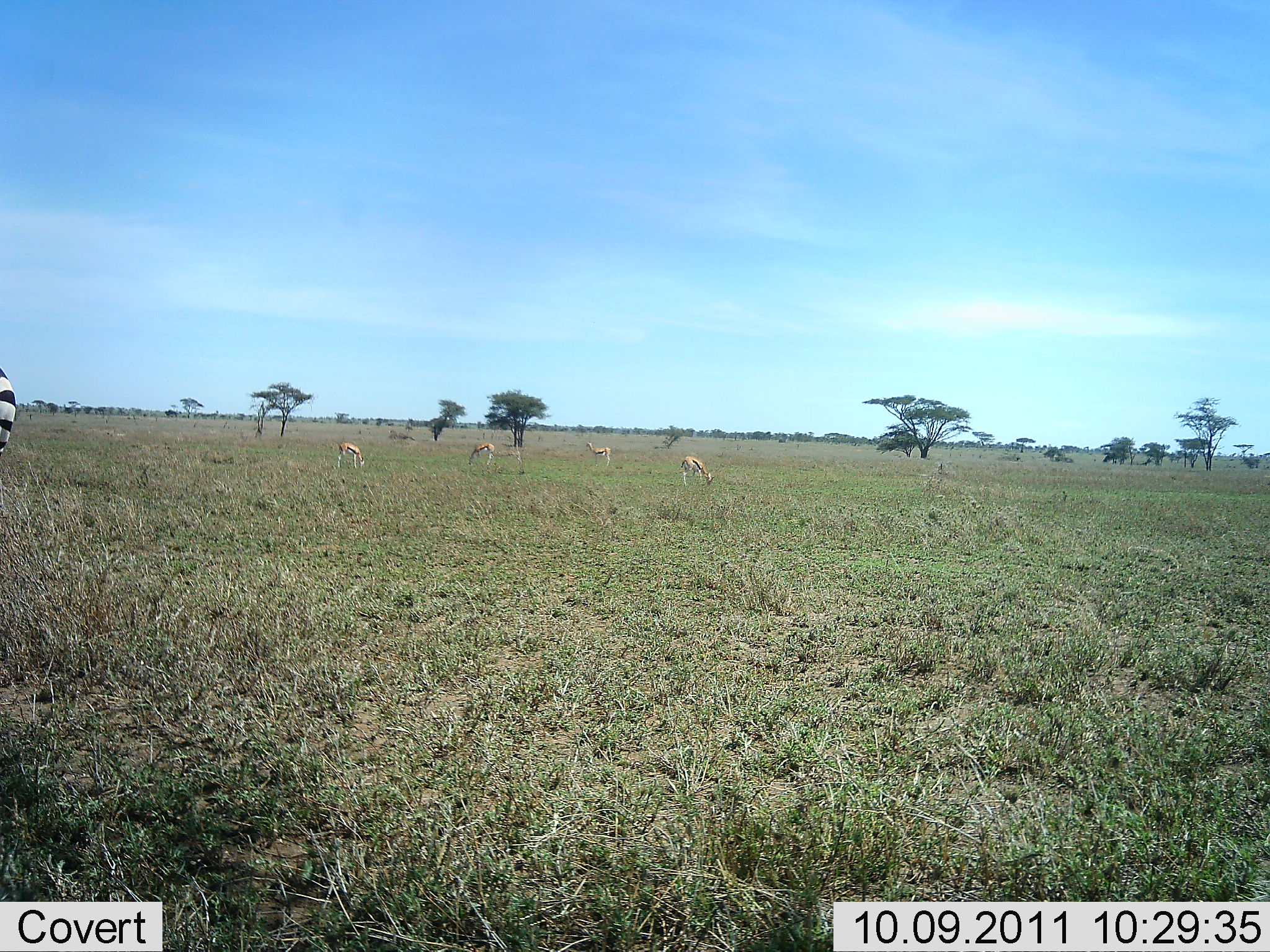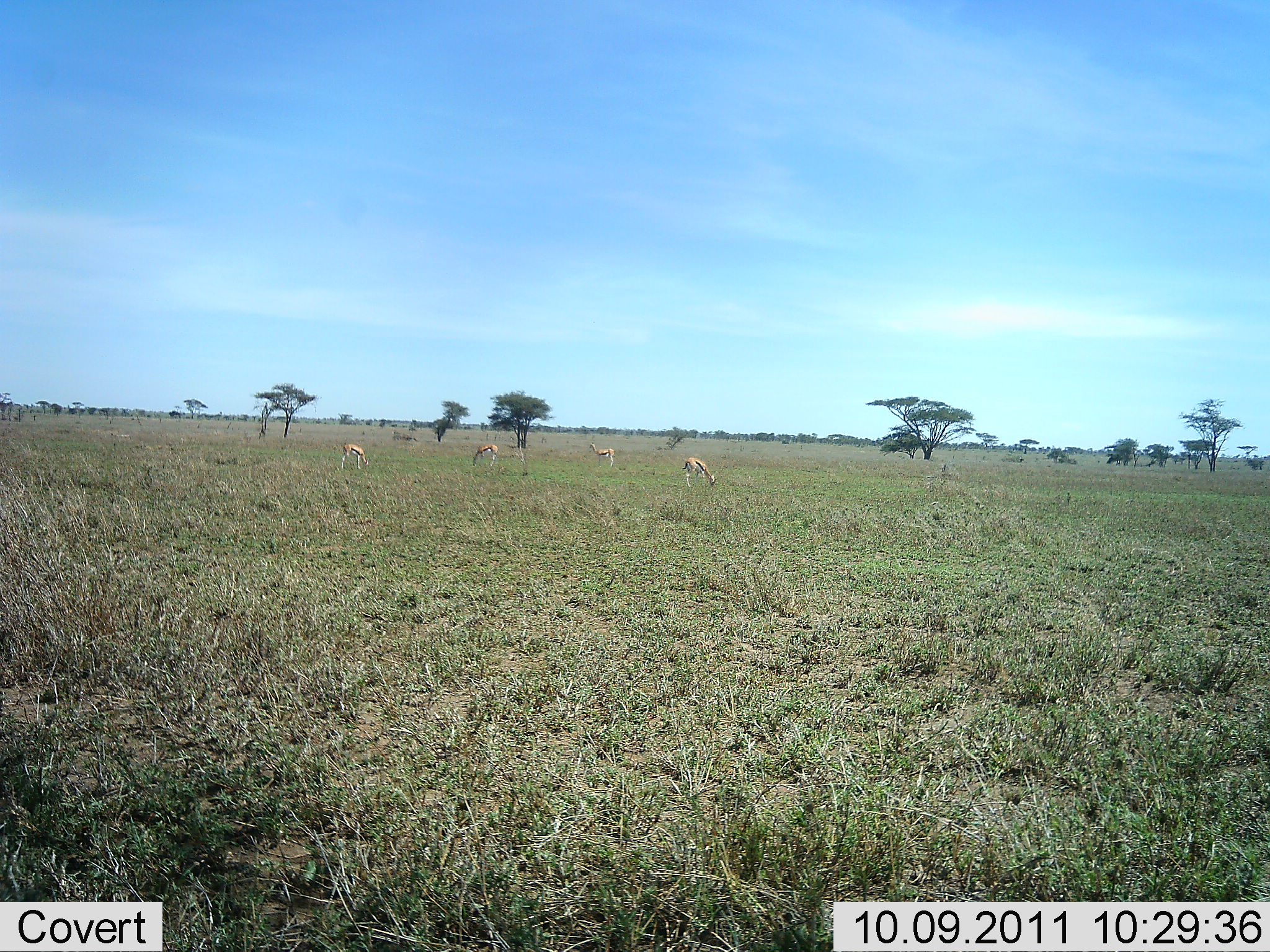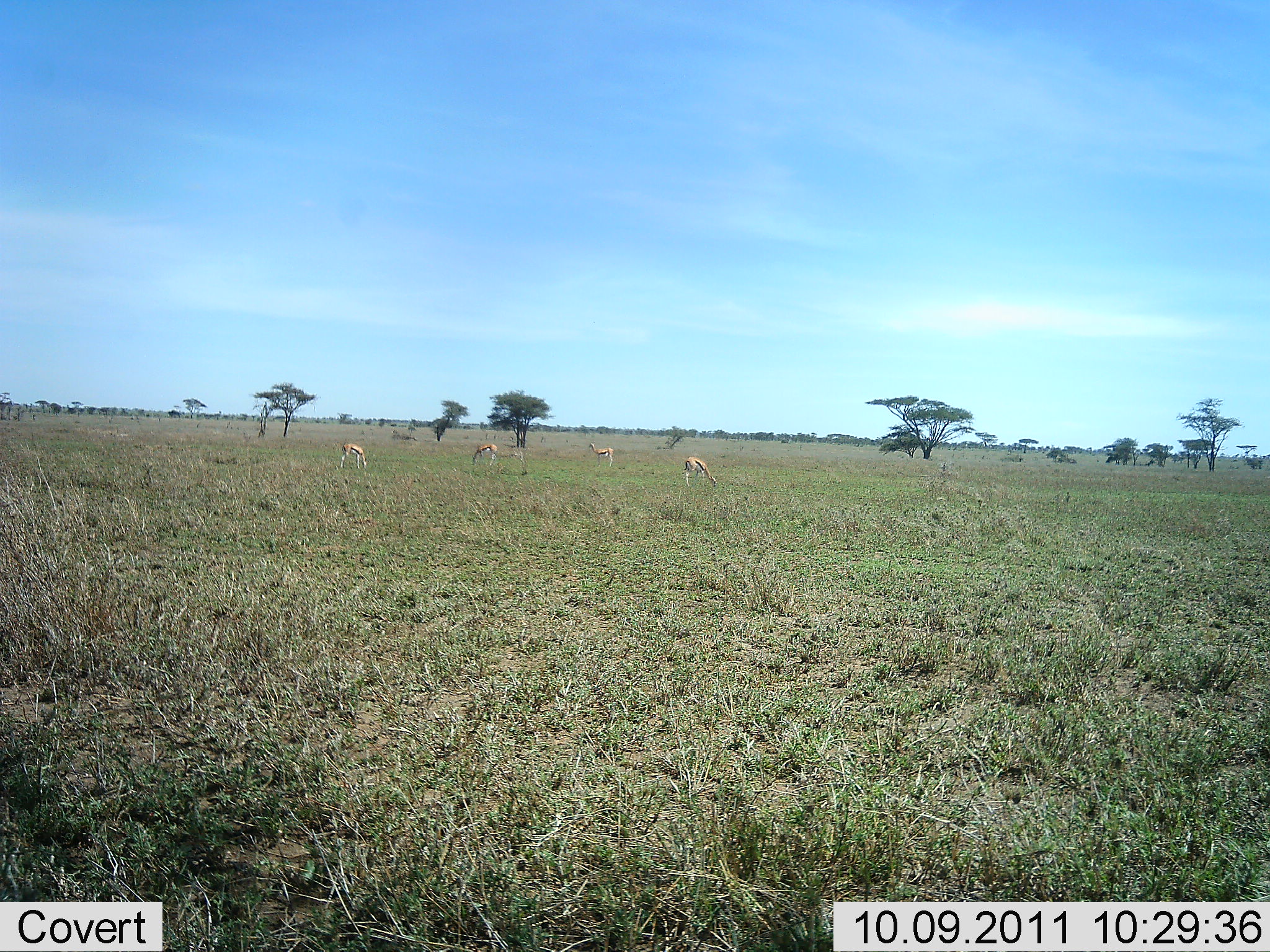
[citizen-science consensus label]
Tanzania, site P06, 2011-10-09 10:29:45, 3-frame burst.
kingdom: Animalia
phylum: Chordata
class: Mammalia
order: Artiodactyla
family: Bovidae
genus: Eudorcas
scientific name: Eudorcas thomsonii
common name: thomson's gazelle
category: gazellethomsons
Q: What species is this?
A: Gazellethomsons (thomson's gazelle) (Eudorcas thomsonii).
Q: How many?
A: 4.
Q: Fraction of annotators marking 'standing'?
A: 50%.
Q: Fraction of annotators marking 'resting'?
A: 0%.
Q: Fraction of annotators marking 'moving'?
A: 7%.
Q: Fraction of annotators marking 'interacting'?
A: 7%.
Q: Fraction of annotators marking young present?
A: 0%.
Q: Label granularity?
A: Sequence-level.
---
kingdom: Animalia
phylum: Chordata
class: Mammalia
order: Perissodactyla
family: Equidae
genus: Equus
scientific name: Equus quagga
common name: plains zebra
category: zebra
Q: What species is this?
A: Zebra (plains zebra) (Equus quagga).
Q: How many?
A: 1.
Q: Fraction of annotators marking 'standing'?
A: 18%.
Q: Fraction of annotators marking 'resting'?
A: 0%.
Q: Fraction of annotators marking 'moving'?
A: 82%.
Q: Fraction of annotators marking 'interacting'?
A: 0%.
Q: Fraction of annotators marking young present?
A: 0%.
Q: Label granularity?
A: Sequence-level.